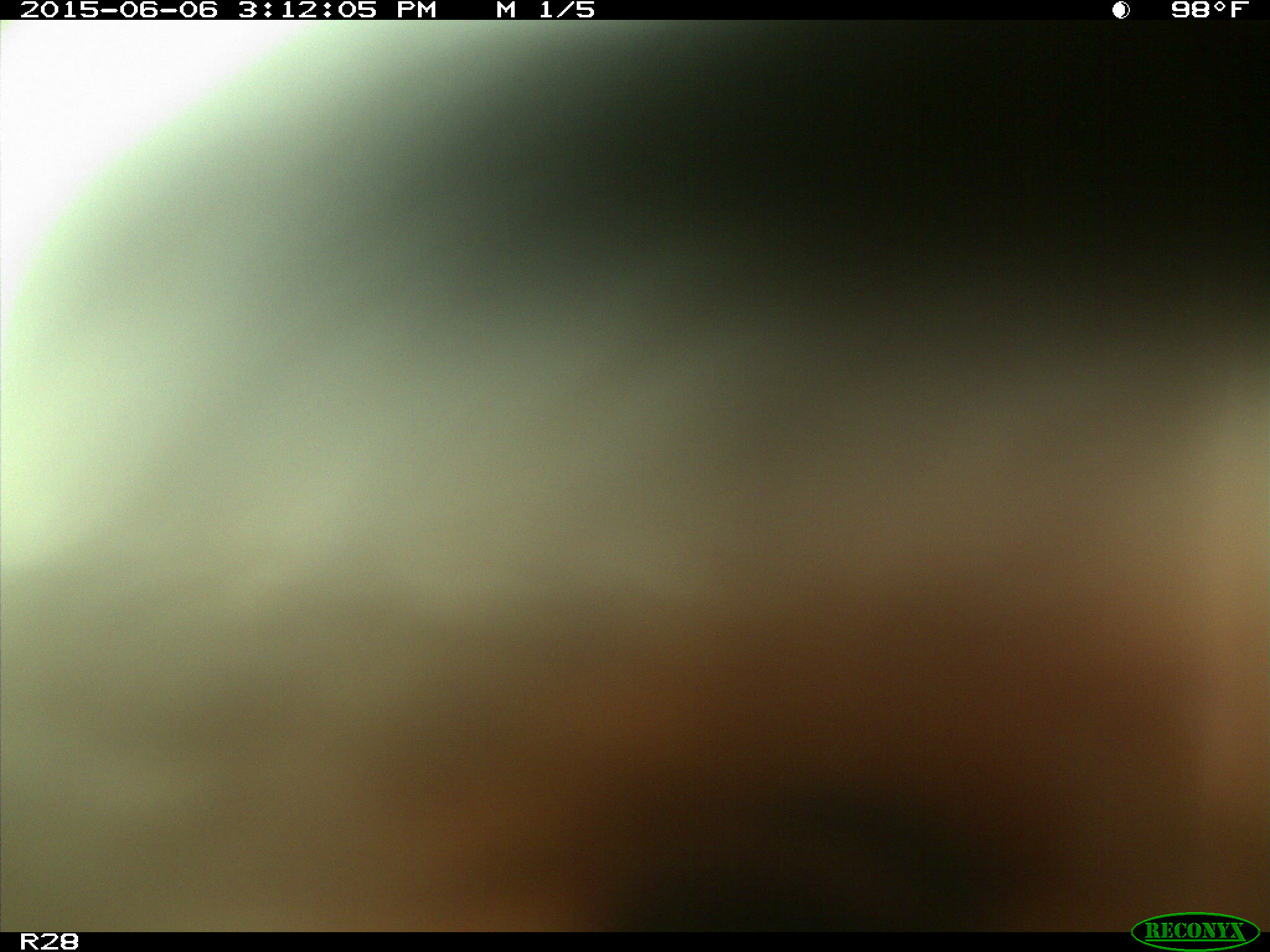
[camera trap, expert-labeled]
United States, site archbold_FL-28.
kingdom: Animalia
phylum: Chordata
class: Mammalia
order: Artiodactyla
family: Bovidae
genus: Bos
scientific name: Bos taurus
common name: domestic cow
Bos taurus (domestic cow).